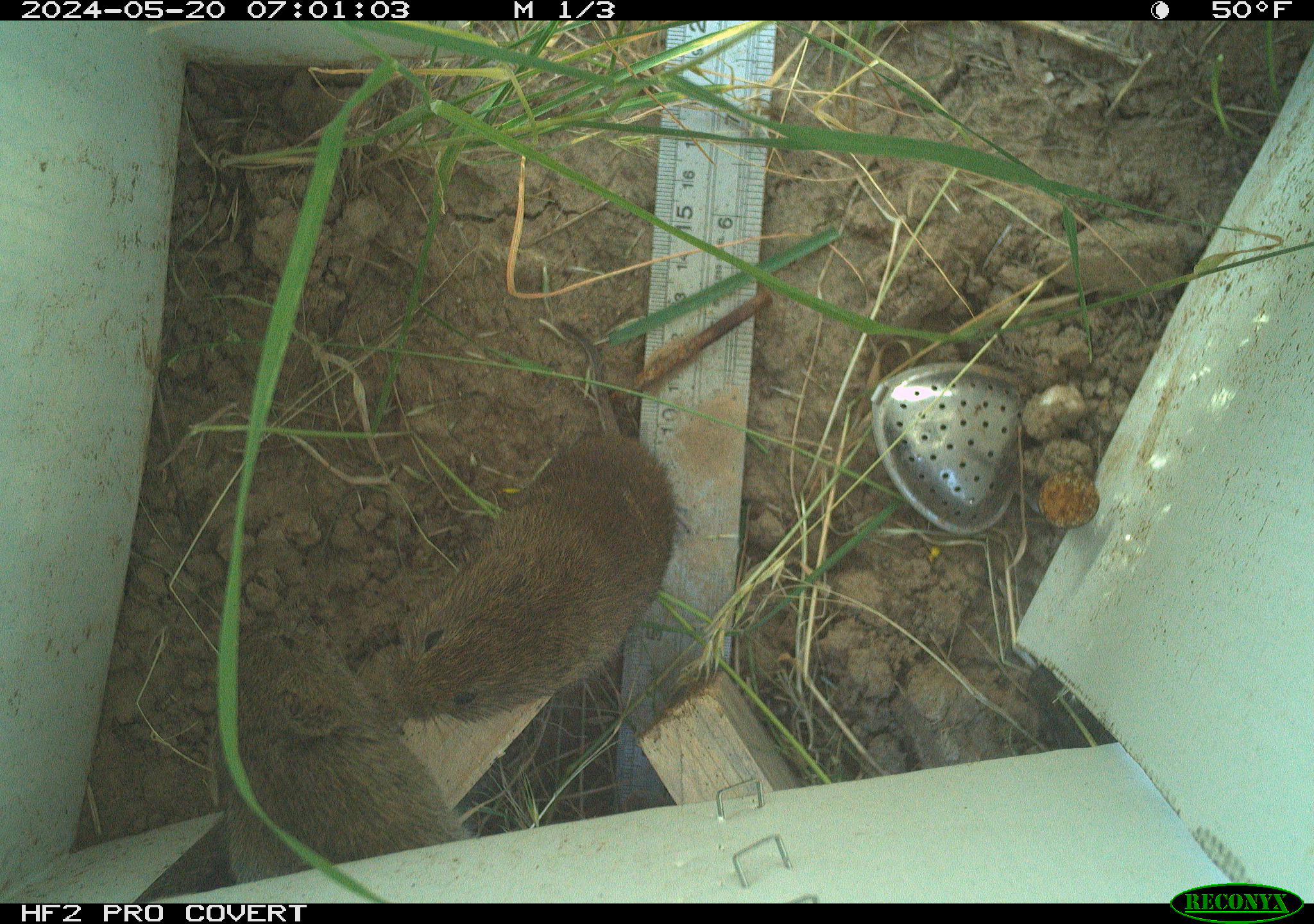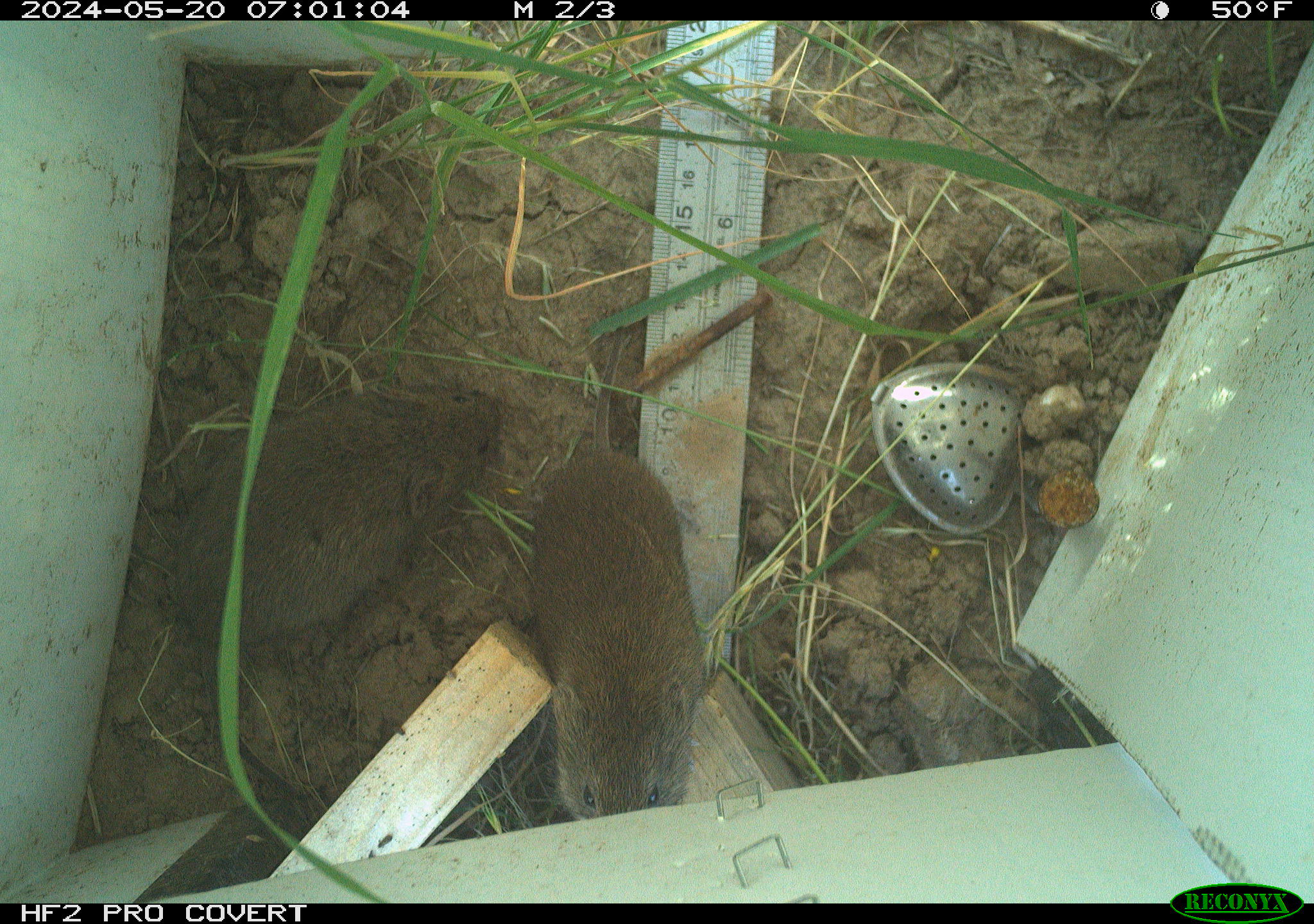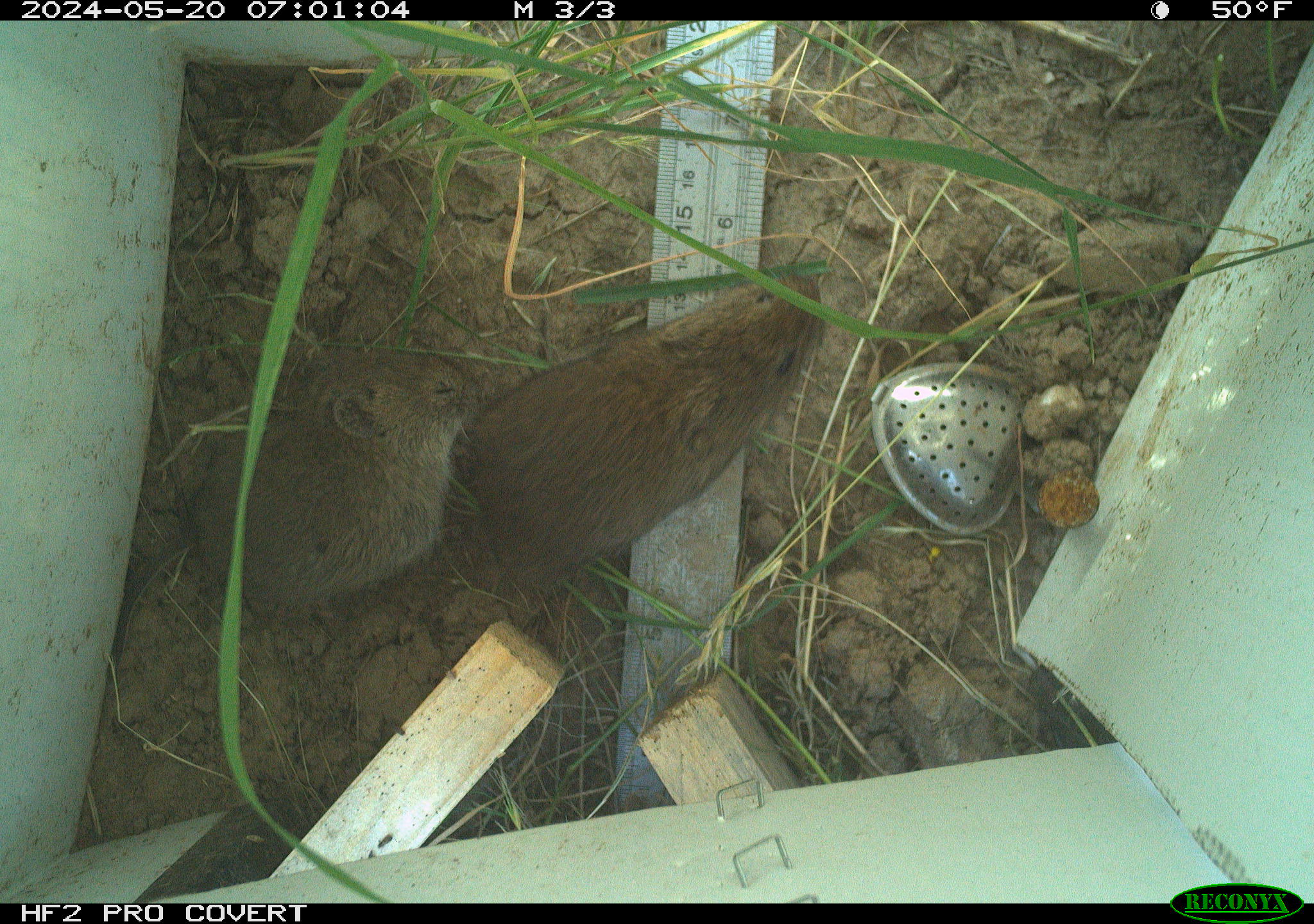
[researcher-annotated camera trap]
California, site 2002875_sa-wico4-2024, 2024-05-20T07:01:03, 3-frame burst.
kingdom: Animalia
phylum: Chordata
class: Mammalia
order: Rodentia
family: Cricetidae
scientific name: Arvicolinae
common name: voles, lemmings, and muskrats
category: arvicolinae subfamily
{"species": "arvicolinae subfamily (voles, lemmings, and muskrats) (Arvicolinae)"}